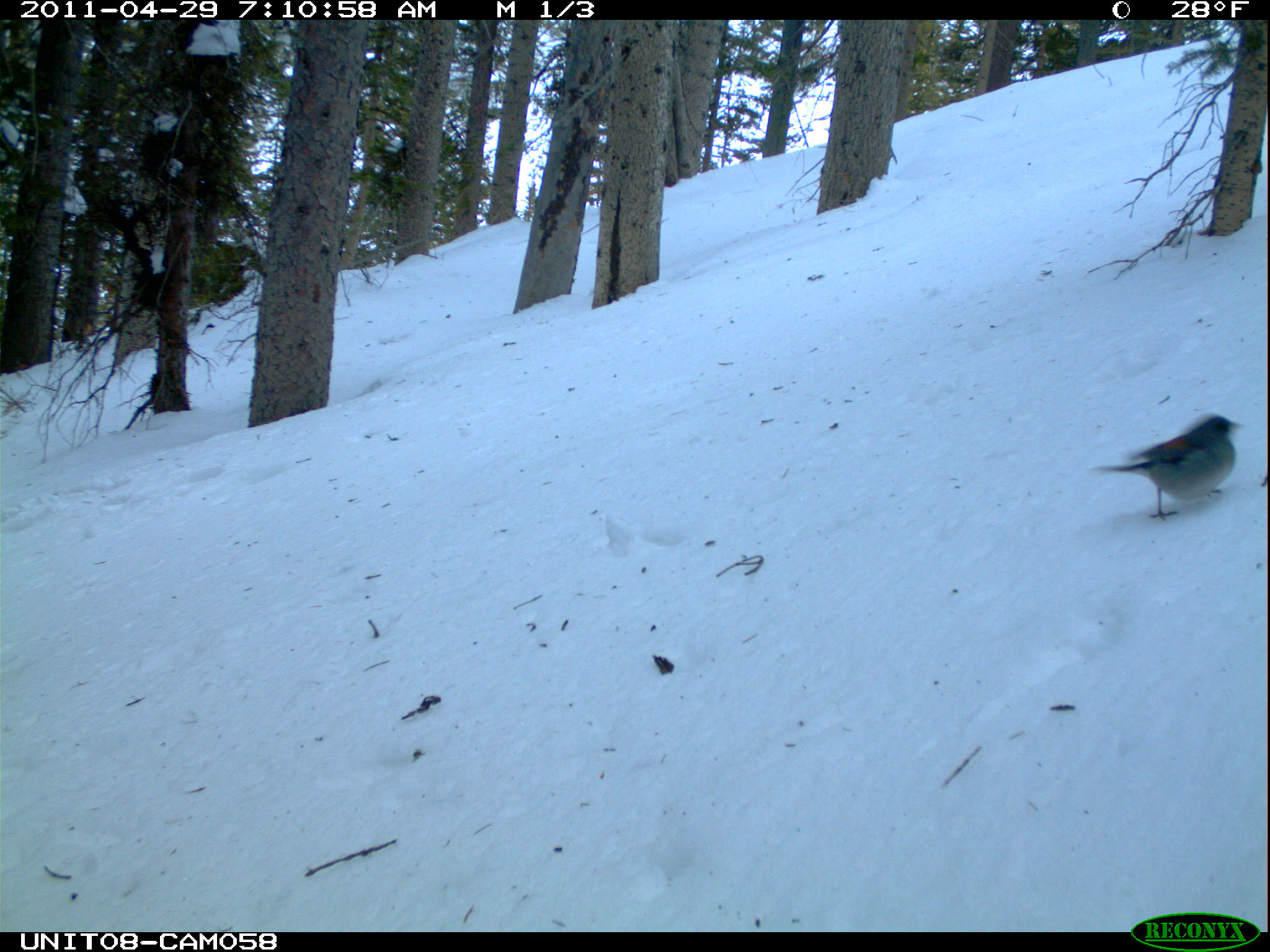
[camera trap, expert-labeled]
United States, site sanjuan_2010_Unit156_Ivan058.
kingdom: Animalia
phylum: Chordata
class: Aves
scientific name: Aves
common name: birds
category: unidentified bird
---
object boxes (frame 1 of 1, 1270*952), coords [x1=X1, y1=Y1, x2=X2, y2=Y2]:
animal: [x1=1091, y1=413, x2=1246, y2=521]